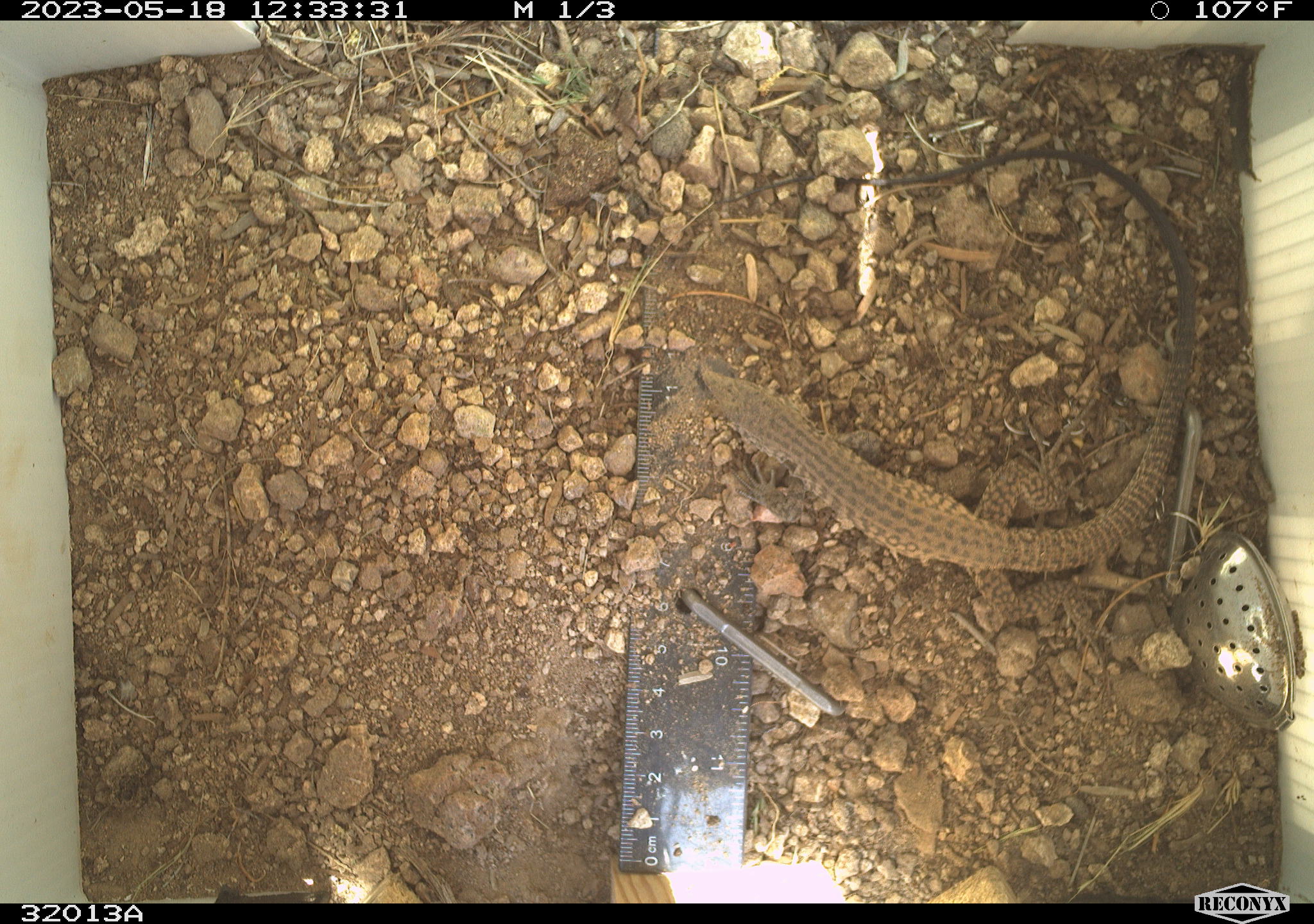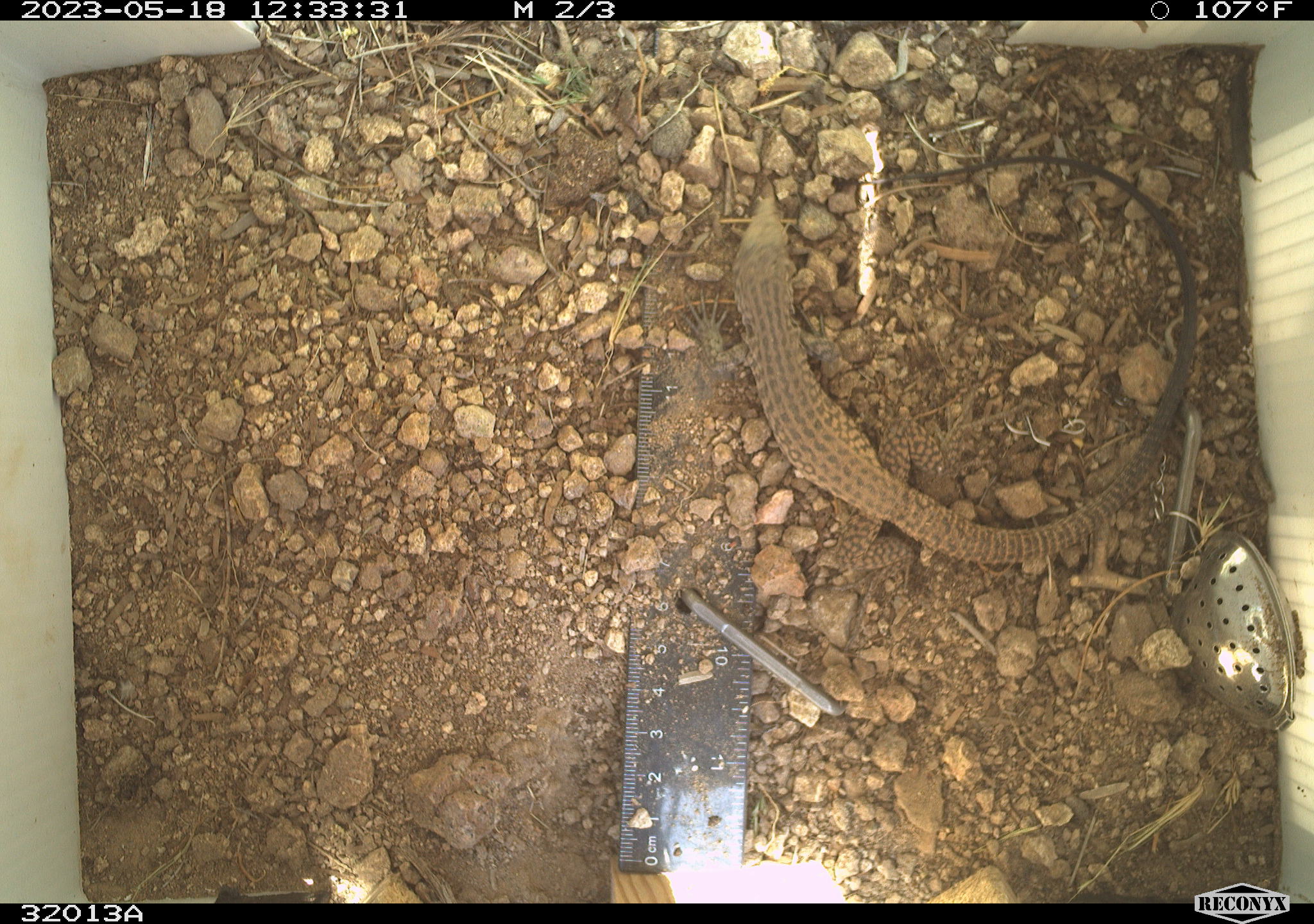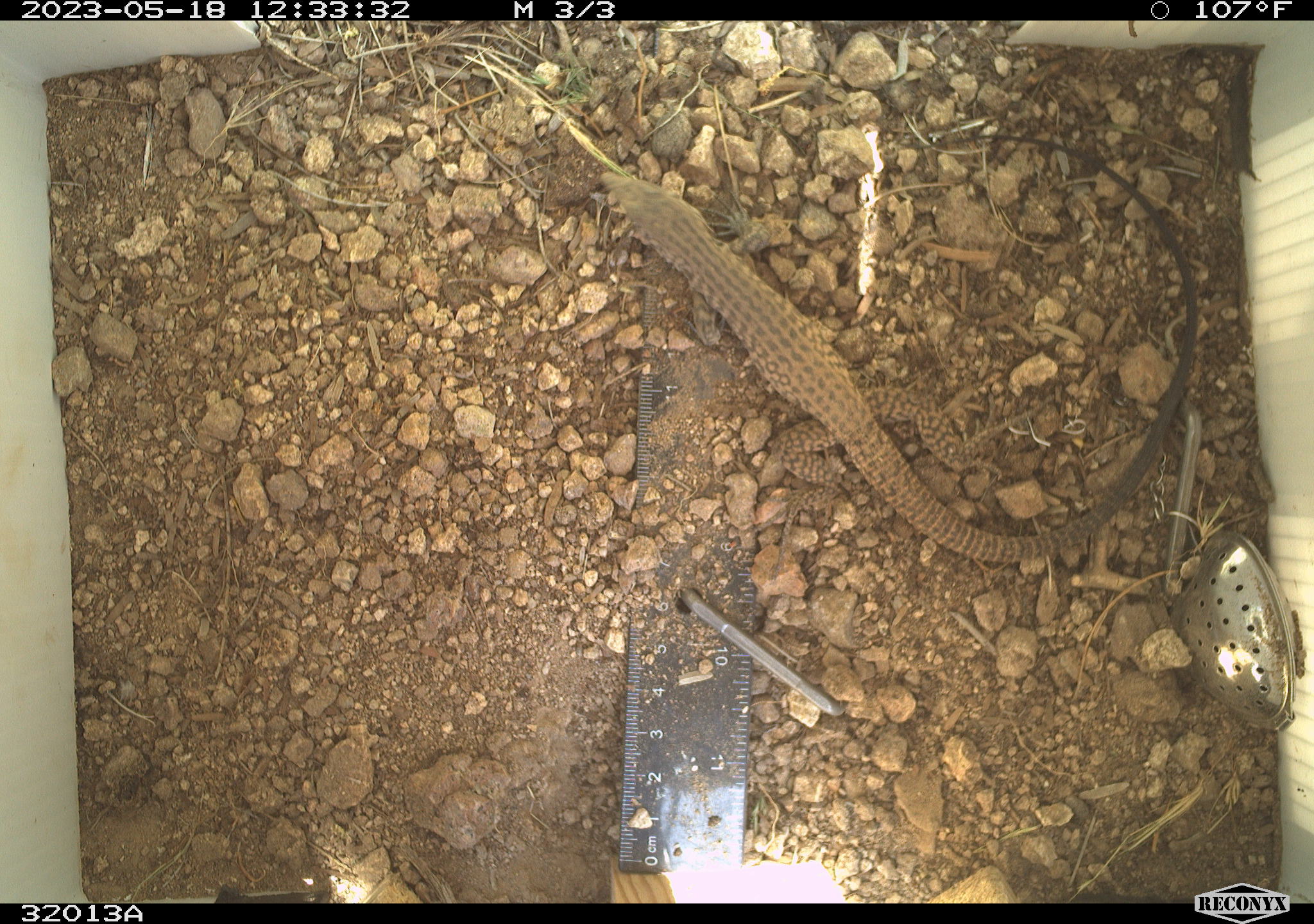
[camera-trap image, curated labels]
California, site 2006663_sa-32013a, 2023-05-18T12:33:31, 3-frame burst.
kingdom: Animalia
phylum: Chordata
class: Reptilia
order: Squamata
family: Teiidae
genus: Aspidoscelis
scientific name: Aspidoscelis tigris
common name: western whiptail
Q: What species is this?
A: Western whiptail (Aspidoscelis tigris).